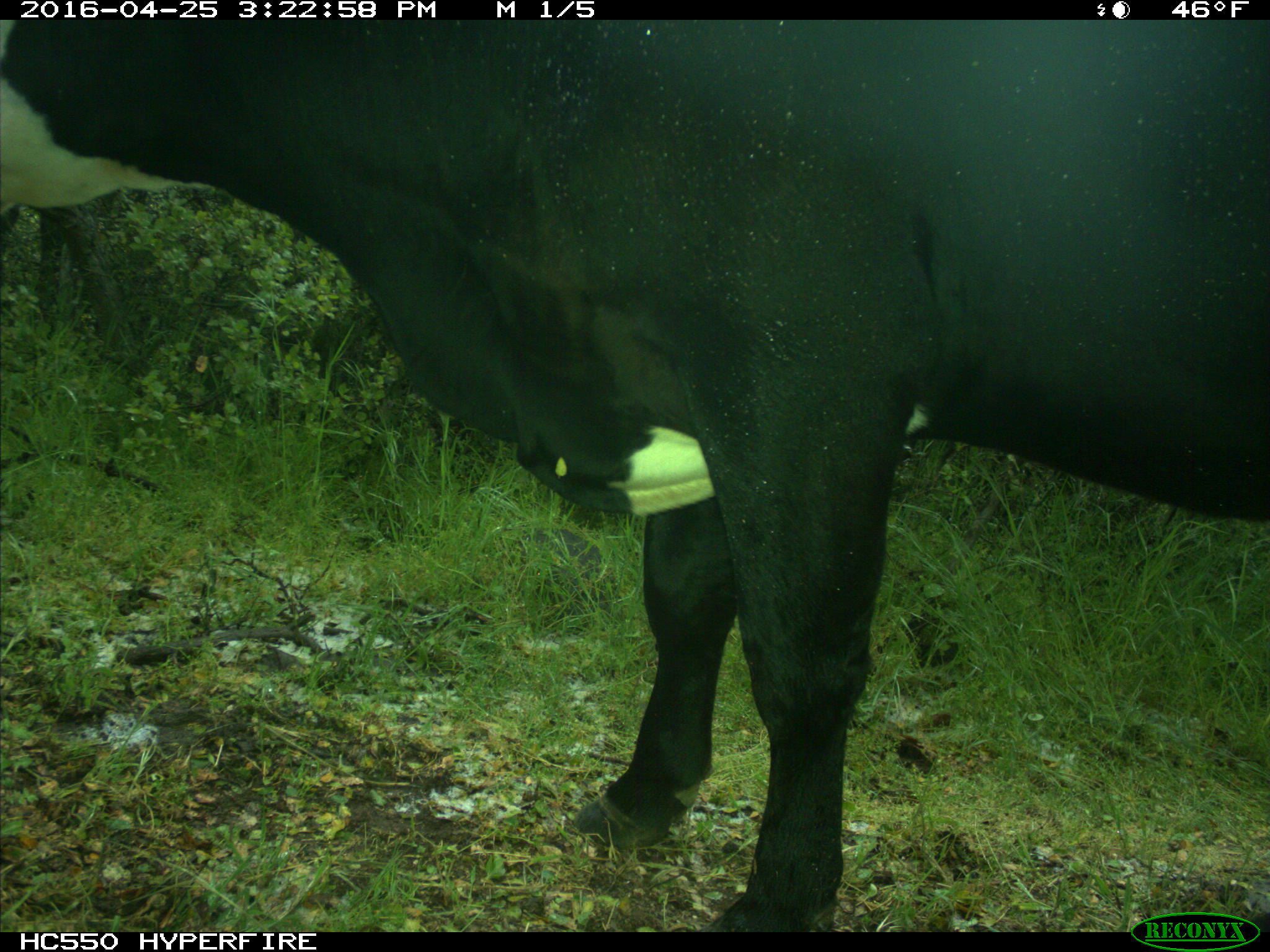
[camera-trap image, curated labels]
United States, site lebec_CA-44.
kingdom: Animalia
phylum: Chordata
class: Mammalia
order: Artiodactyla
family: Bovidae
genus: Bos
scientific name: Bos taurus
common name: domestic cow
Bos taurus (domestic cow).